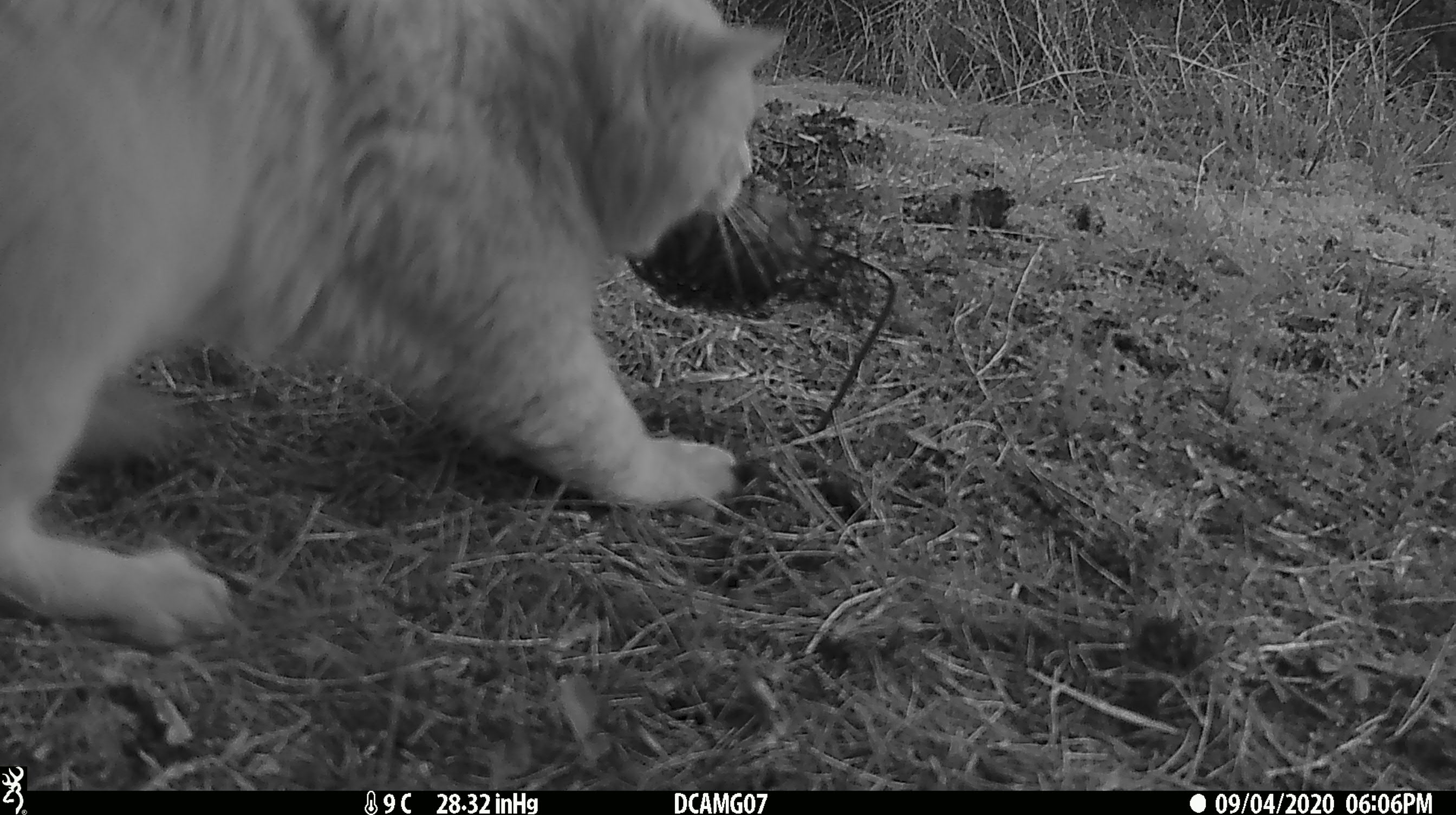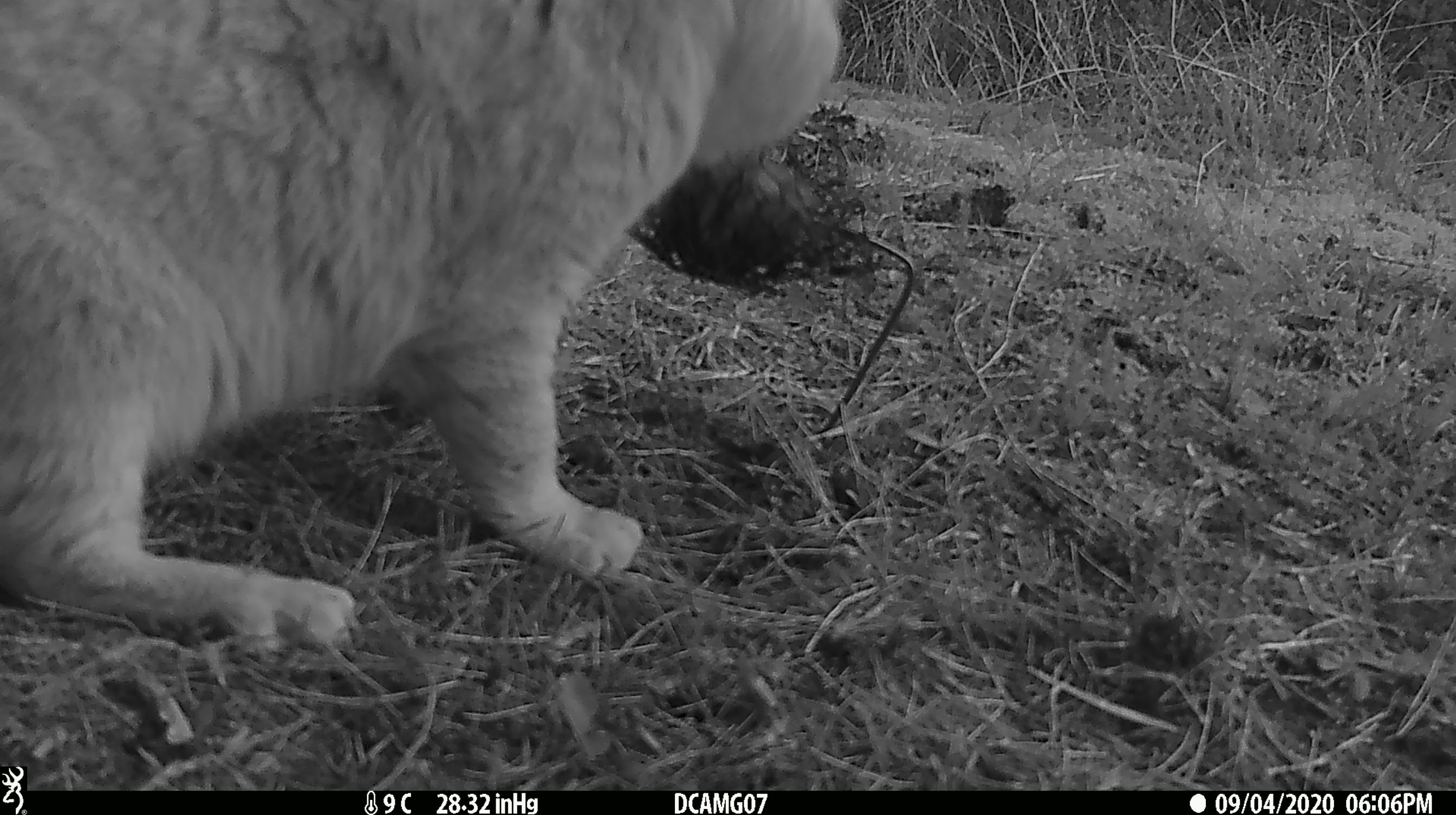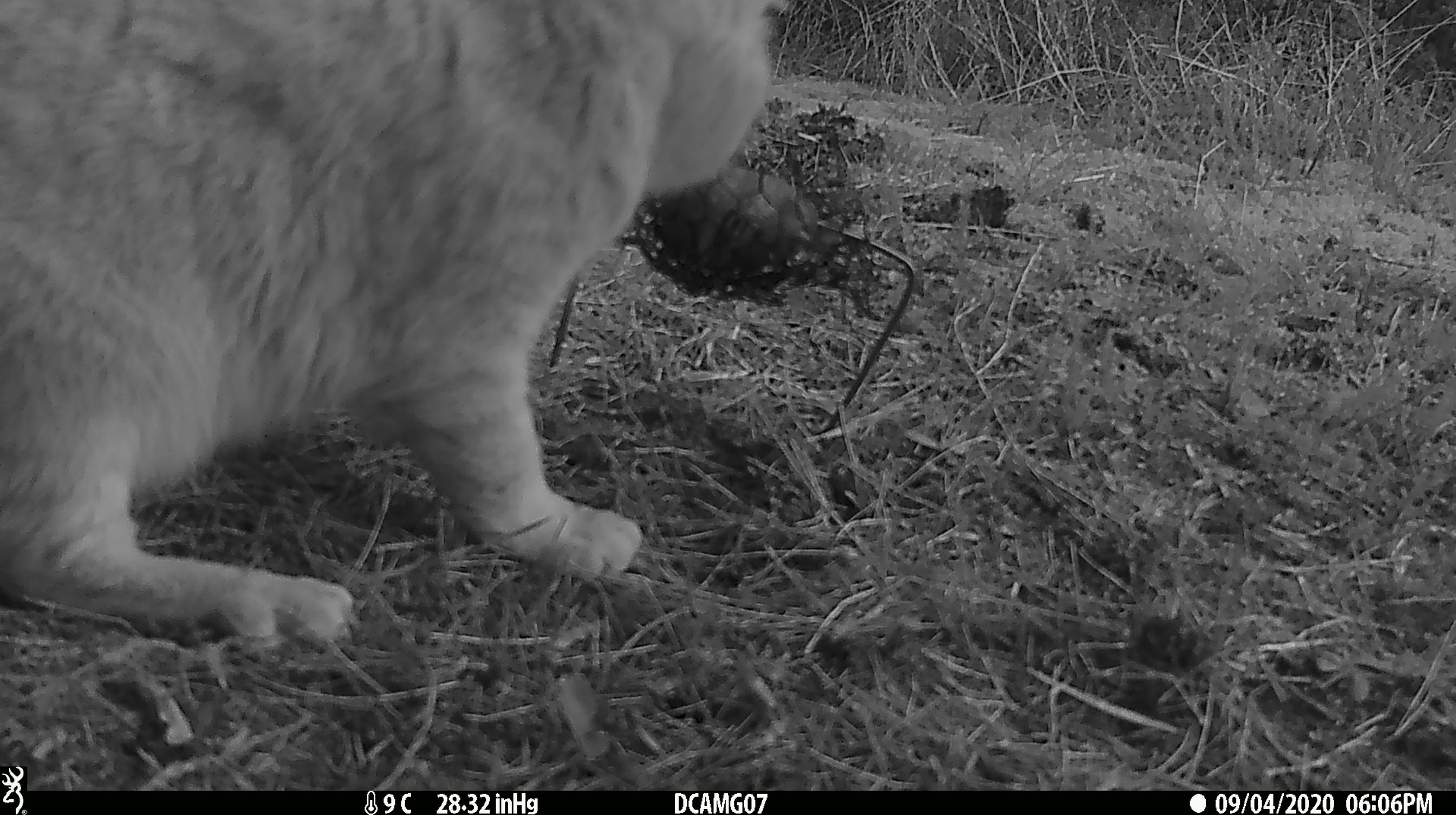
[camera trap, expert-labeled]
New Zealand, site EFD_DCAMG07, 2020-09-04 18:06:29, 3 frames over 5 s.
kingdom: Animalia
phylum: Chordata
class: Mammalia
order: Carnivora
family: Felidae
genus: Felis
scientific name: Felis catus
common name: domestic cat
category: cat